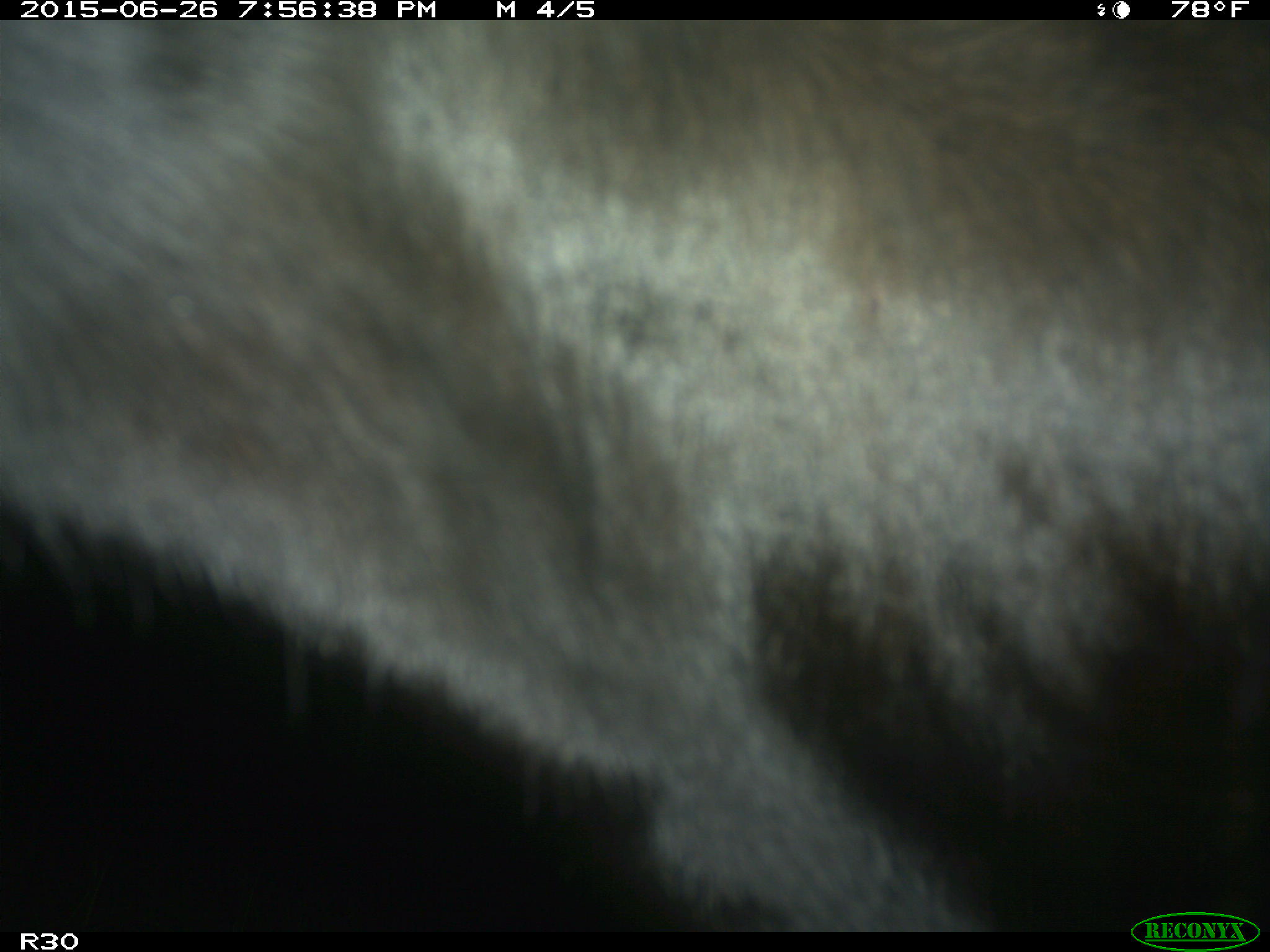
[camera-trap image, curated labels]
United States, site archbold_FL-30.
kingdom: Animalia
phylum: Chordata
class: Mammalia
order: Artiodactyla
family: Bovidae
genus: Bos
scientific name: Bos taurus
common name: domestic cow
Bos taurus (domestic cow).